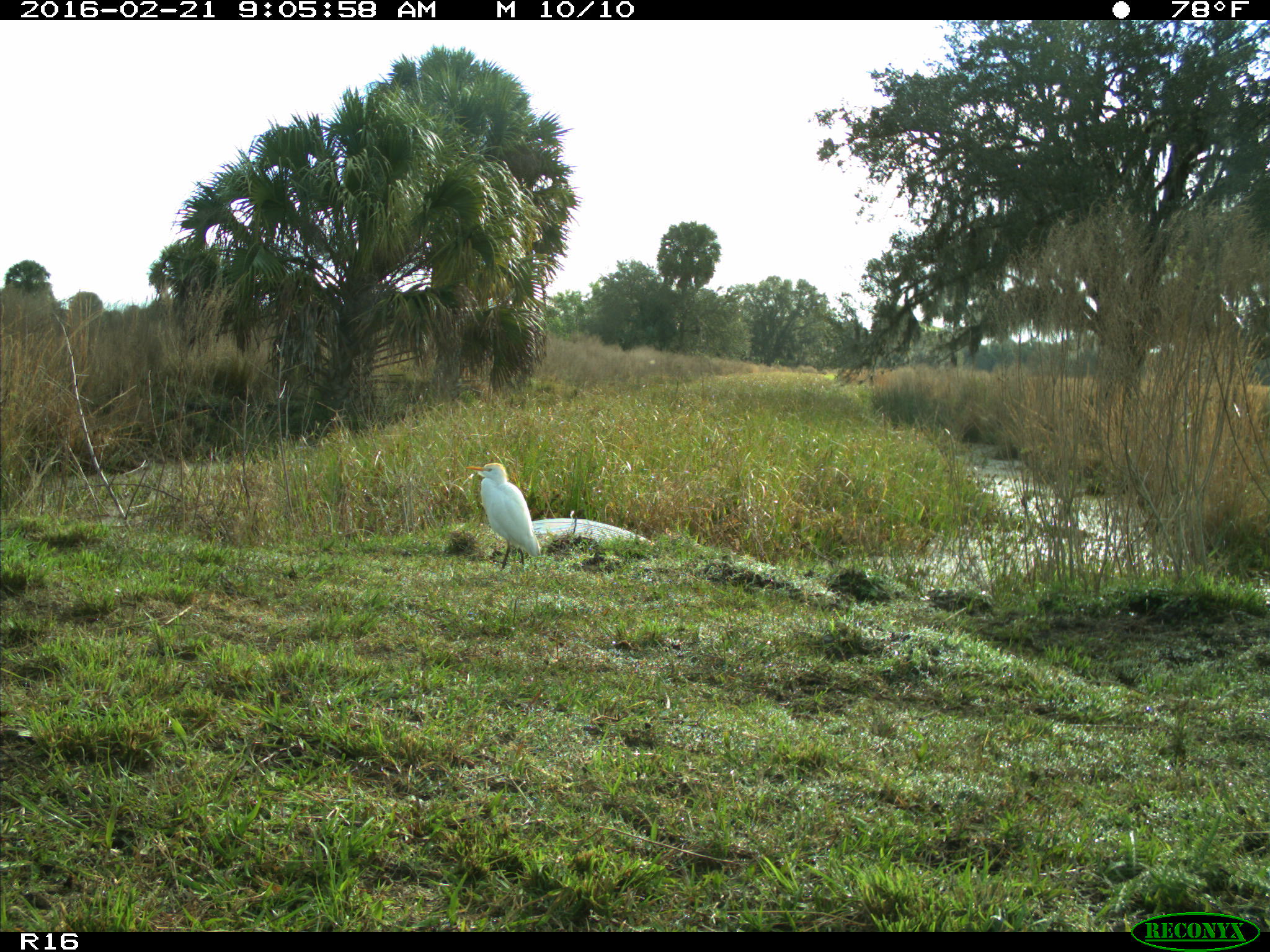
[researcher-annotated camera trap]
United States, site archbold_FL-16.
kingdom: Animalia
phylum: Chordata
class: Aves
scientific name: Aves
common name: birds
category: unidentified bird